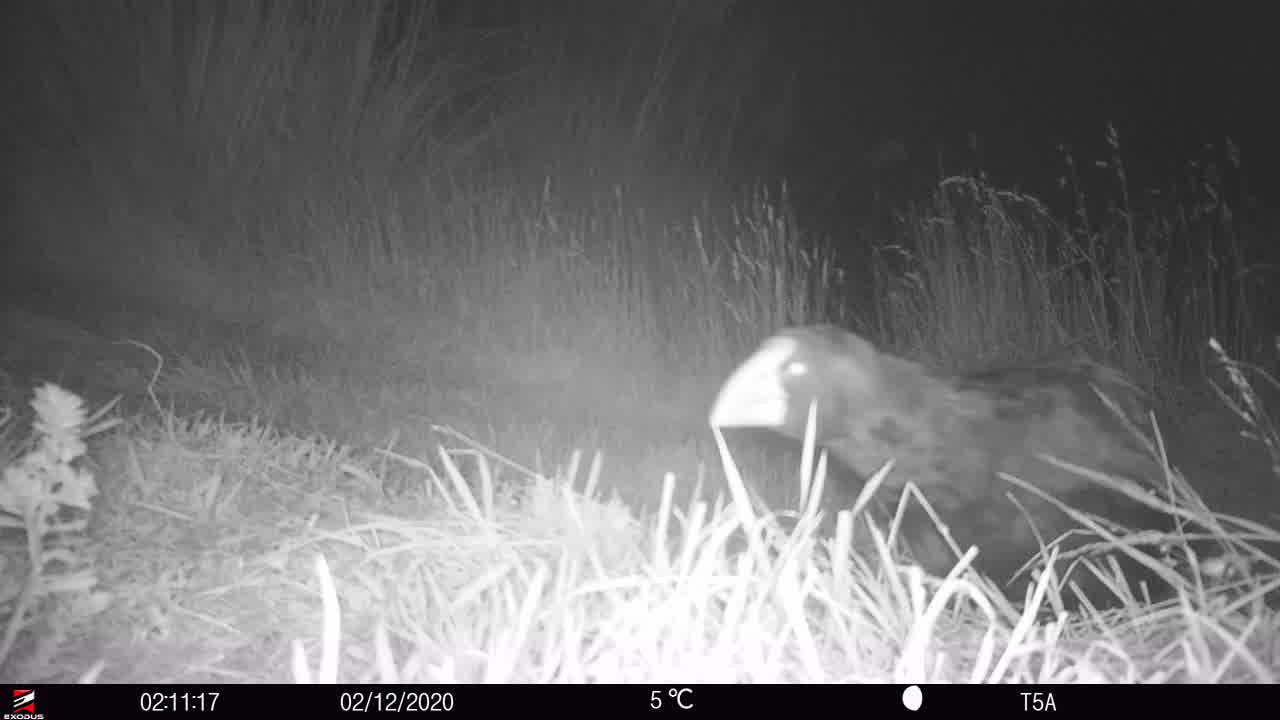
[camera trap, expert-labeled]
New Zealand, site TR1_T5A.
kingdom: Animalia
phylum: Chordata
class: Aves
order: Gruiformes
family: Rallidae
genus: Porphyrio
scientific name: Porphyrio mantelli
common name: takahe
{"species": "takahe (Porphyrio mantelli)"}